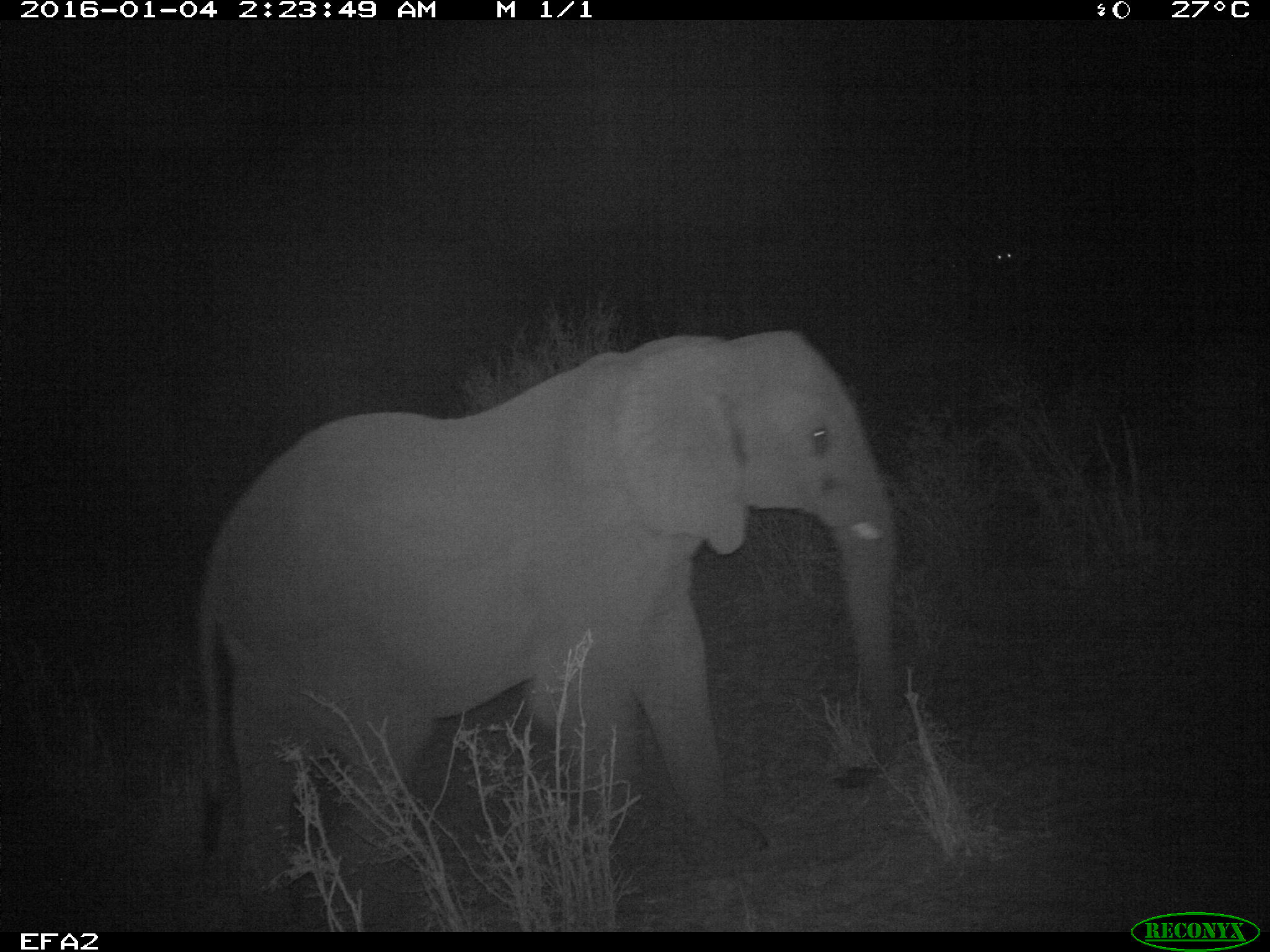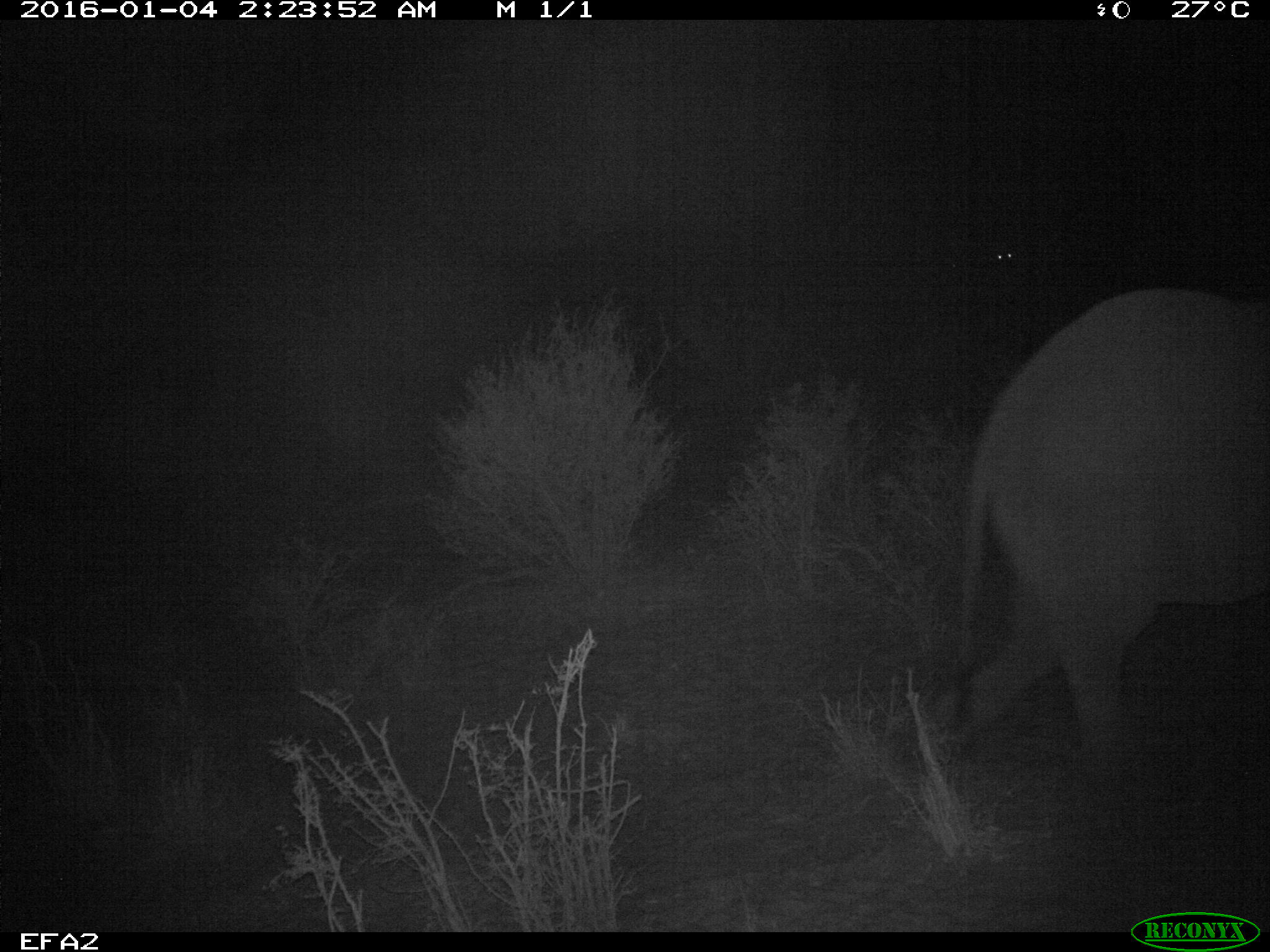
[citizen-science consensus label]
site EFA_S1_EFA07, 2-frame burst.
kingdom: Animalia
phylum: Chordata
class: Mammalia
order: Proboscidea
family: Elephantidae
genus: Loxodonta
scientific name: Loxodonta africana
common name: african bush elephant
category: elephant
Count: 1.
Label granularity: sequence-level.